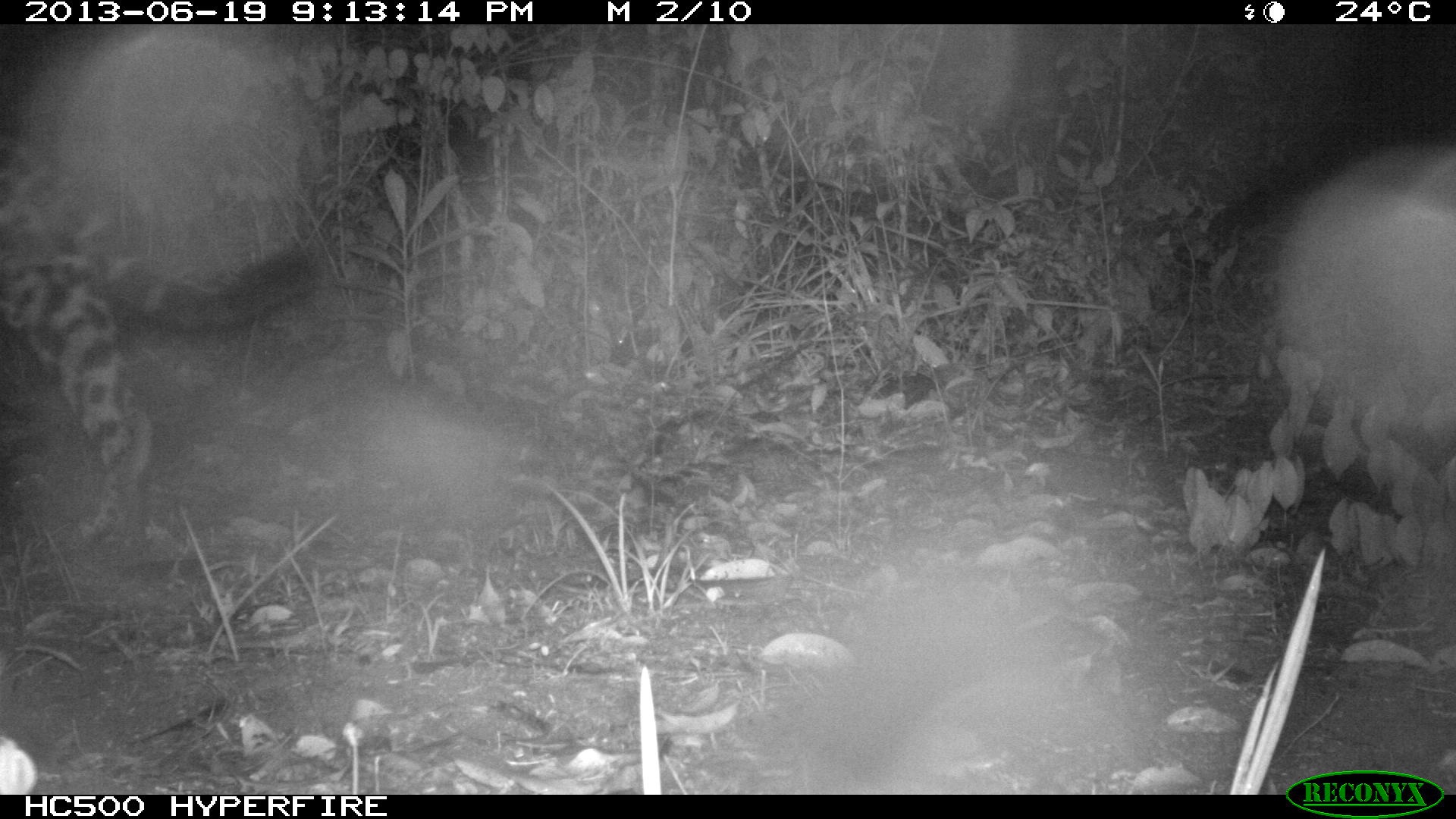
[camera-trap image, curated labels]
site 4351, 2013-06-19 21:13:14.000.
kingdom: Animalia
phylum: Chordata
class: Mammalia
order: Carnivora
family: Felidae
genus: Panthera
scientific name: Panthera onca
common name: jaguar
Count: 1.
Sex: male.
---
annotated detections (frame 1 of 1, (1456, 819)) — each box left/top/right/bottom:
panthera onca: 0/139/325/543